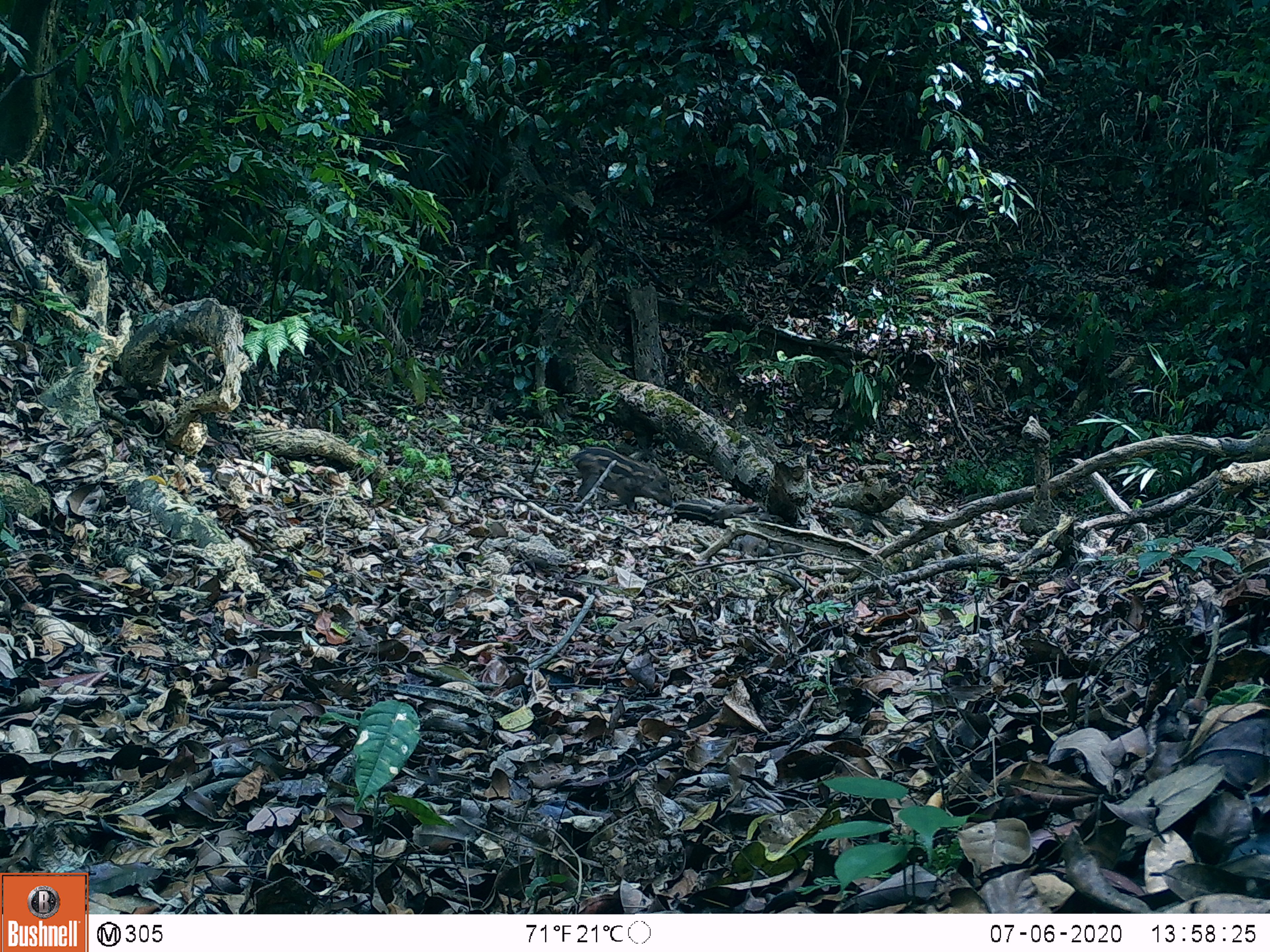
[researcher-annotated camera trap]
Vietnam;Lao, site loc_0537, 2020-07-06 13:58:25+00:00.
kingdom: Animalia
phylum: Chordata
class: Mammalia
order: Artiodactyla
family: Suidae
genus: Sus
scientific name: Sus scrofa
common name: eurasian wild pig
Eurasian wild pig (Sus scrofa). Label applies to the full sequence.